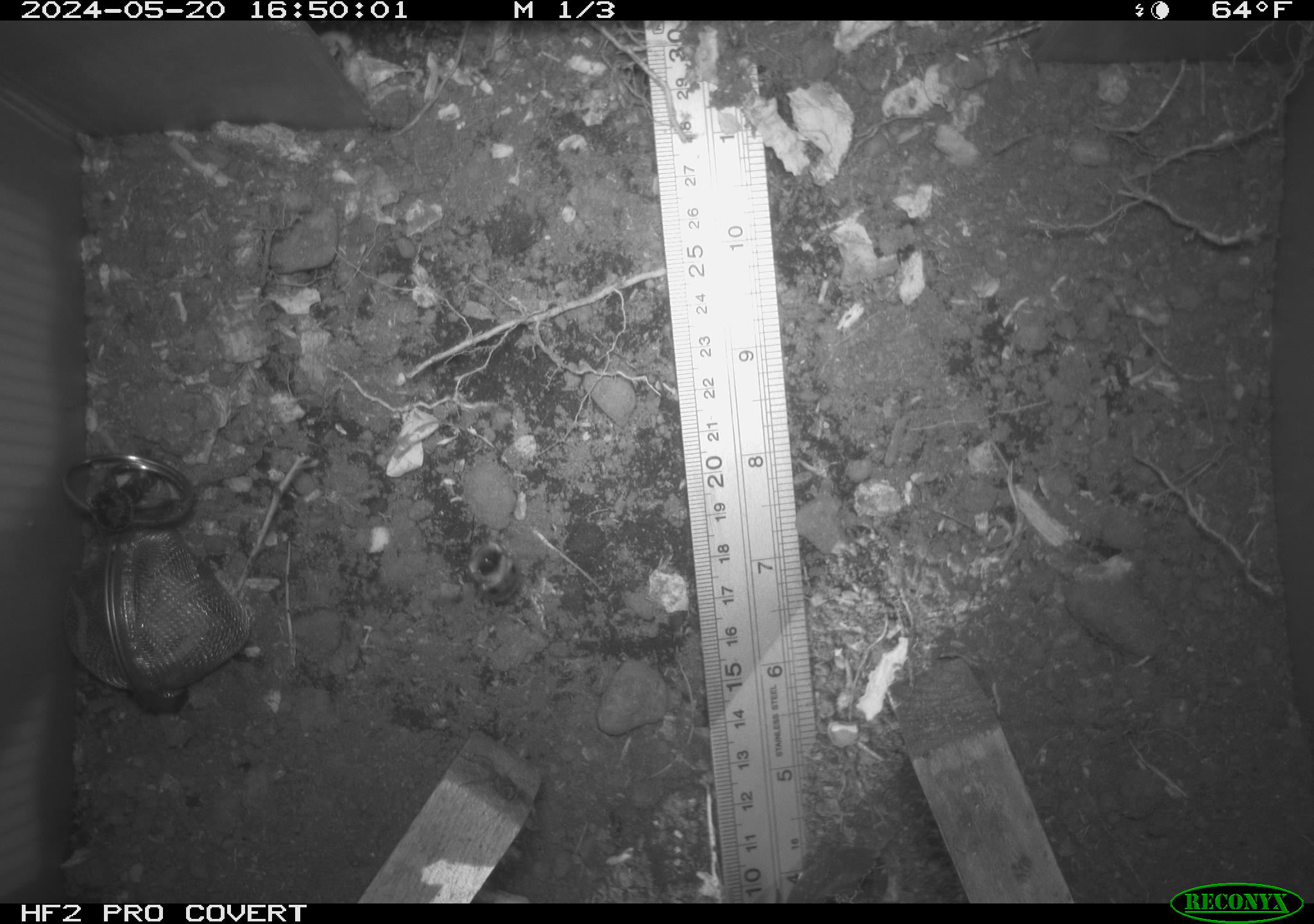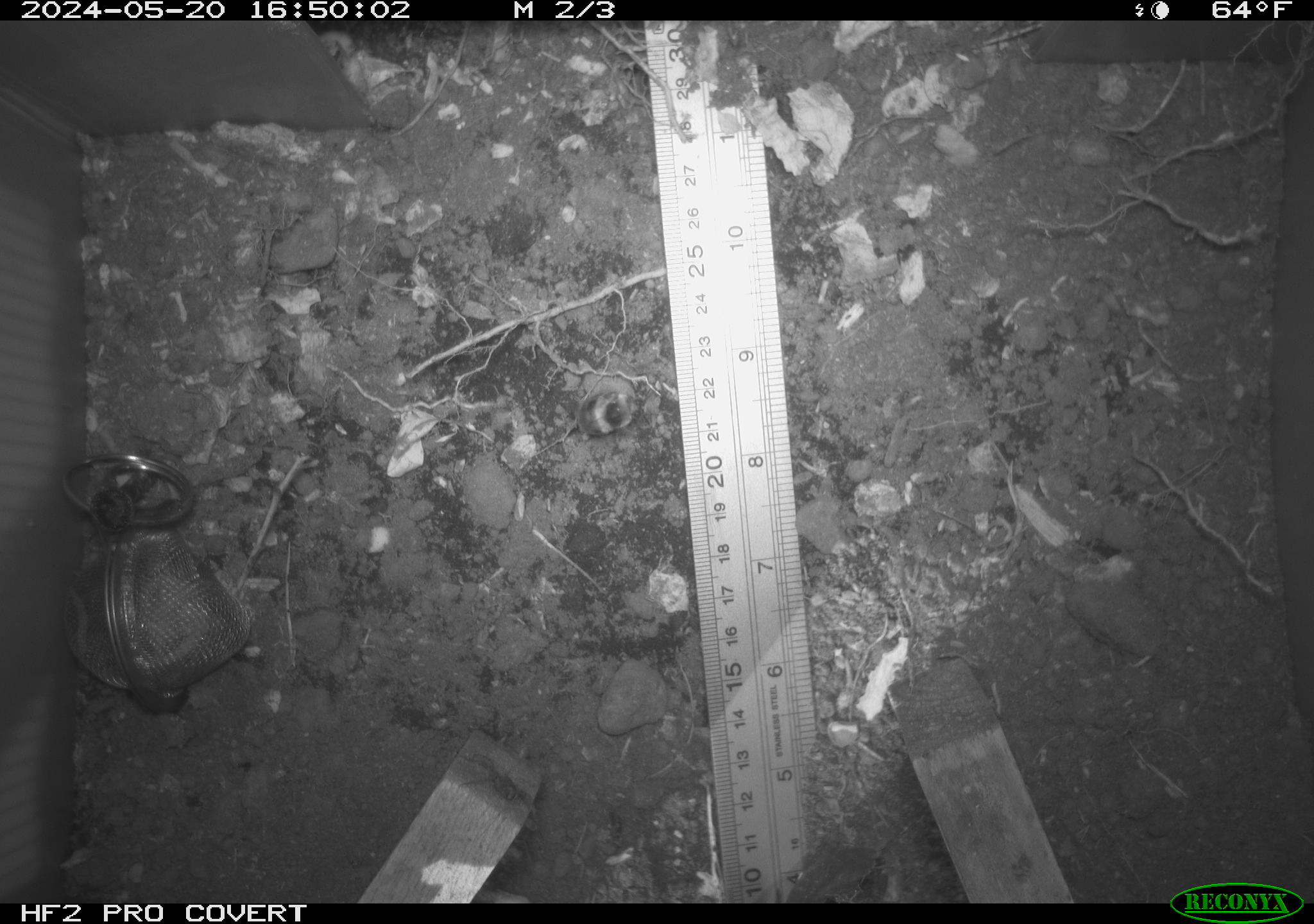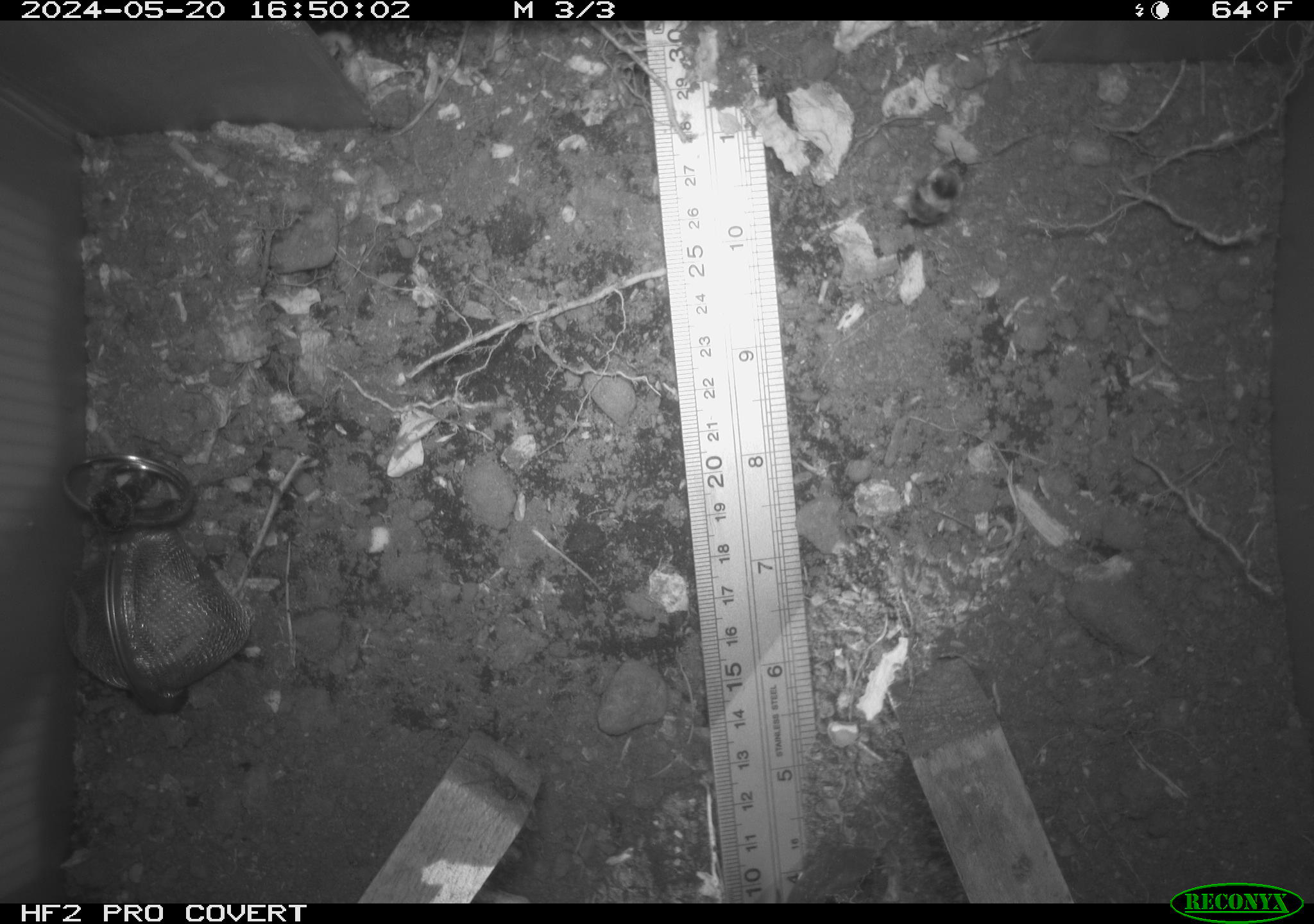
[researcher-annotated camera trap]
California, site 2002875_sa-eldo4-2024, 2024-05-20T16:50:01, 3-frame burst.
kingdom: Animalia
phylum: Arthropoda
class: Insecta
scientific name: Insecta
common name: insect